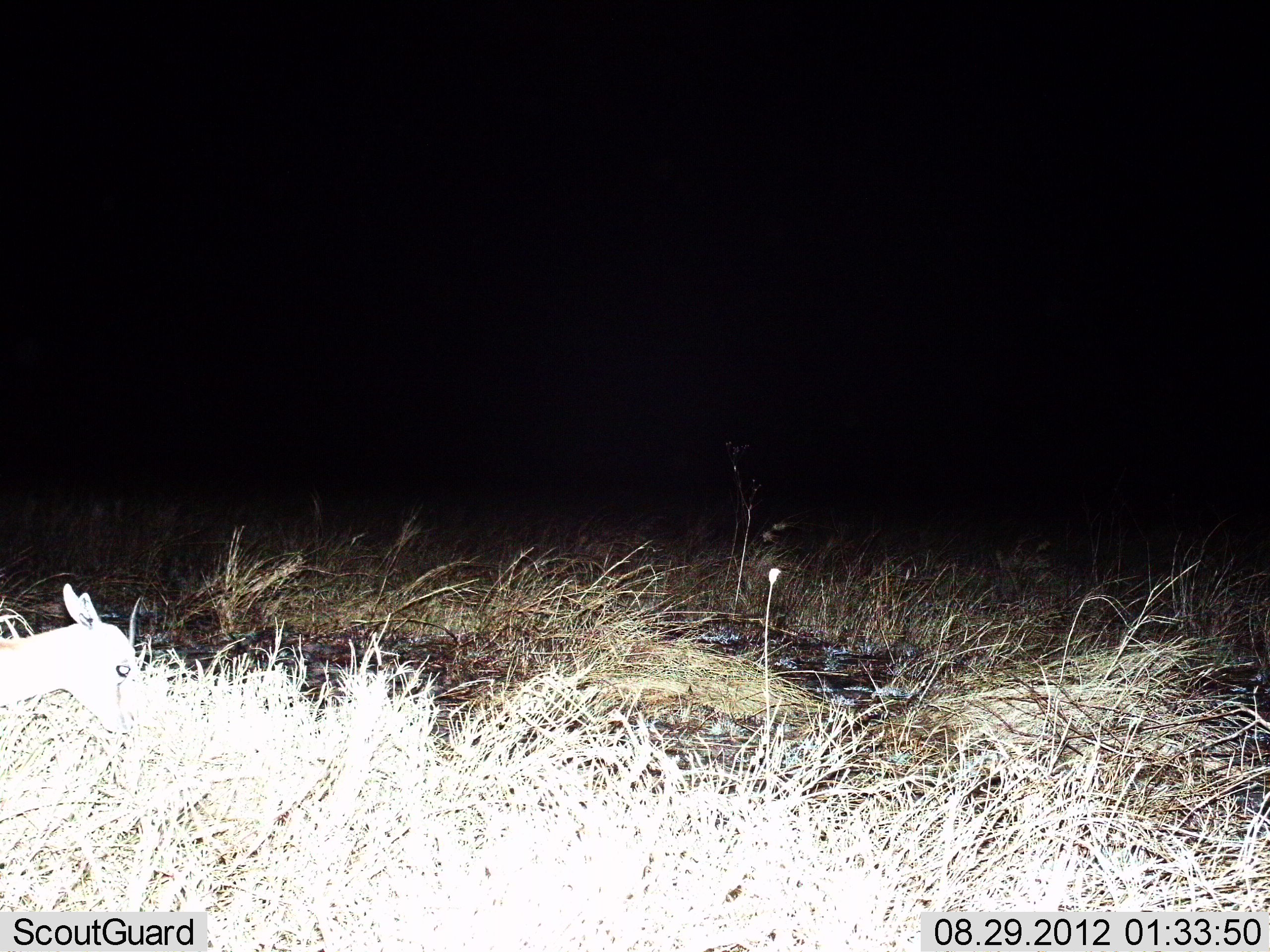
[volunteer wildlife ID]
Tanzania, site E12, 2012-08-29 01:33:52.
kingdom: Animalia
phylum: Chordata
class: Mammalia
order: Artiodactyla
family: Bovidae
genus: Madoqua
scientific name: Madoqua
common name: dikdik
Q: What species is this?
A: Dikdik (Madoqua).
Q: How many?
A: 1.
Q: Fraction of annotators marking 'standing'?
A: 60%.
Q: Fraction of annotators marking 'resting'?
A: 0%.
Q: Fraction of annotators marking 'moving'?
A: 0%.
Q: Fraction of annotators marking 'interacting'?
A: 0%.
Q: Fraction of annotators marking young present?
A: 0%.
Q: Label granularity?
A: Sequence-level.